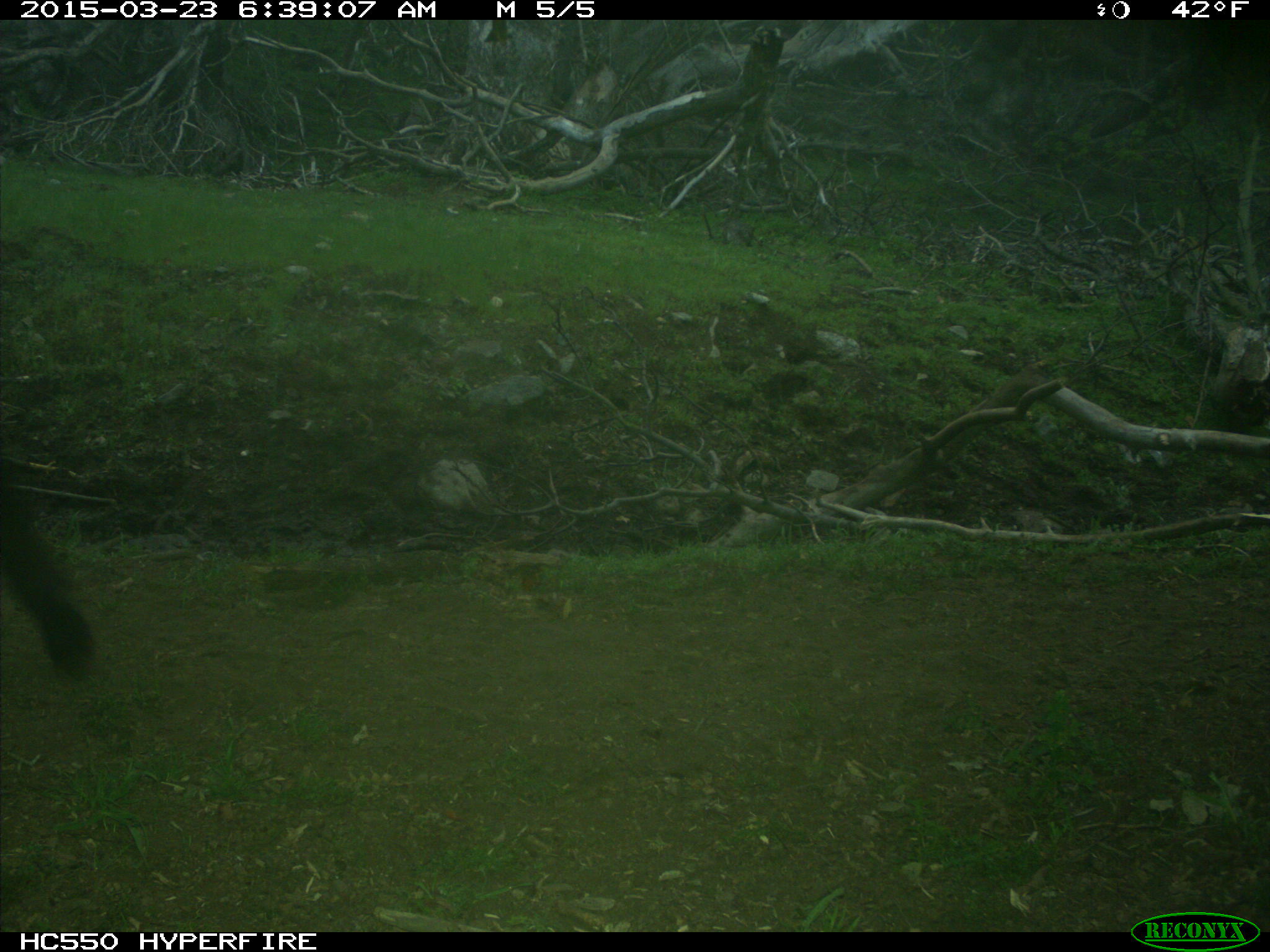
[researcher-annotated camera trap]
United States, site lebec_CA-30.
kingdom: Animalia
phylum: Chordata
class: Mammalia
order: Artiodactyla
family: Bovidae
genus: Bos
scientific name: Bos taurus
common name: domestic cow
Bos taurus (domestic cow).